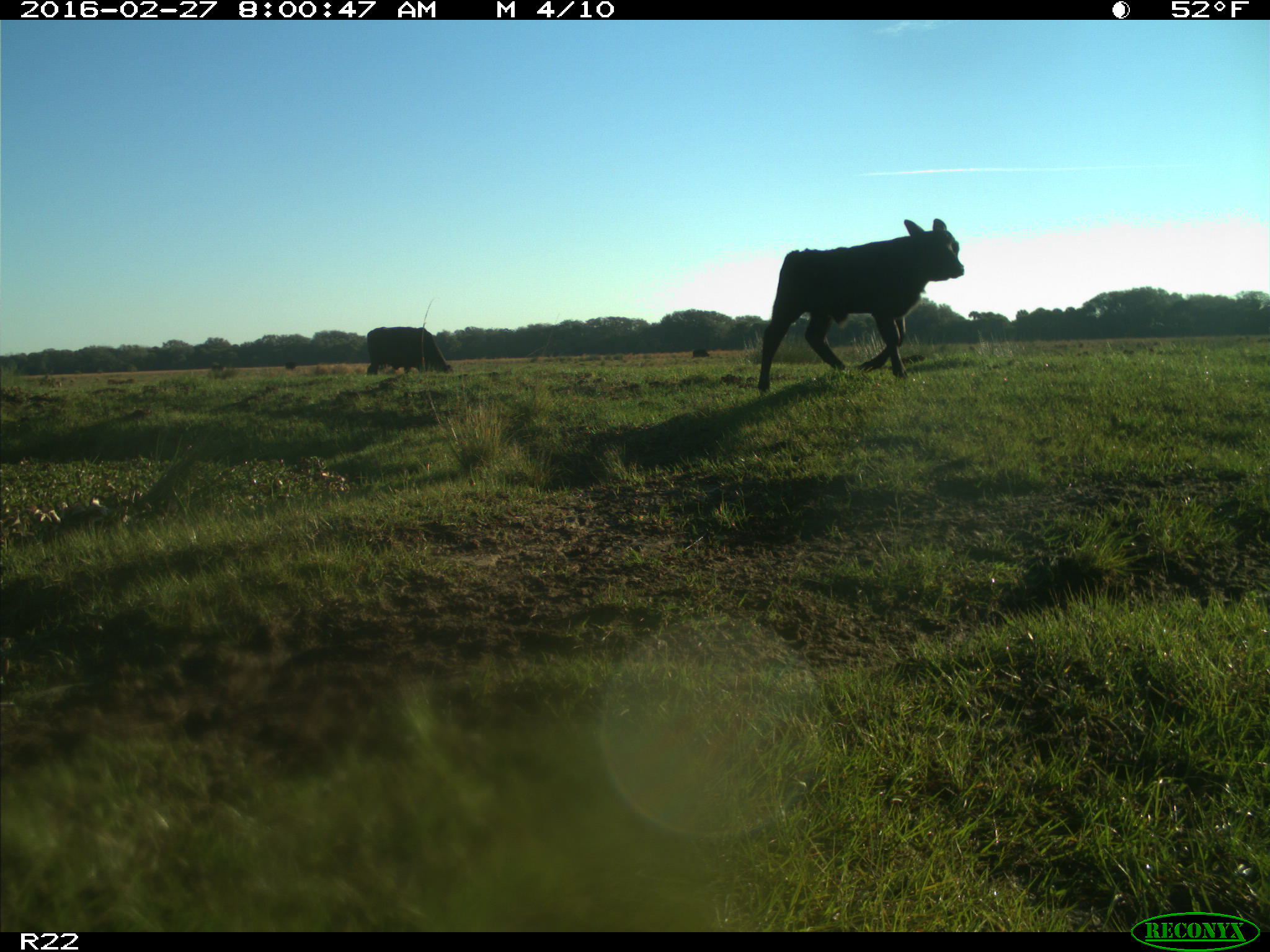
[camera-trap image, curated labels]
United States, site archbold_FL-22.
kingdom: Animalia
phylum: Chordata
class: Mammalia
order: Artiodactyla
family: Bovidae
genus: Bos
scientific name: Bos taurus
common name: domestic cow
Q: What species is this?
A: Bos taurus (domestic cow).